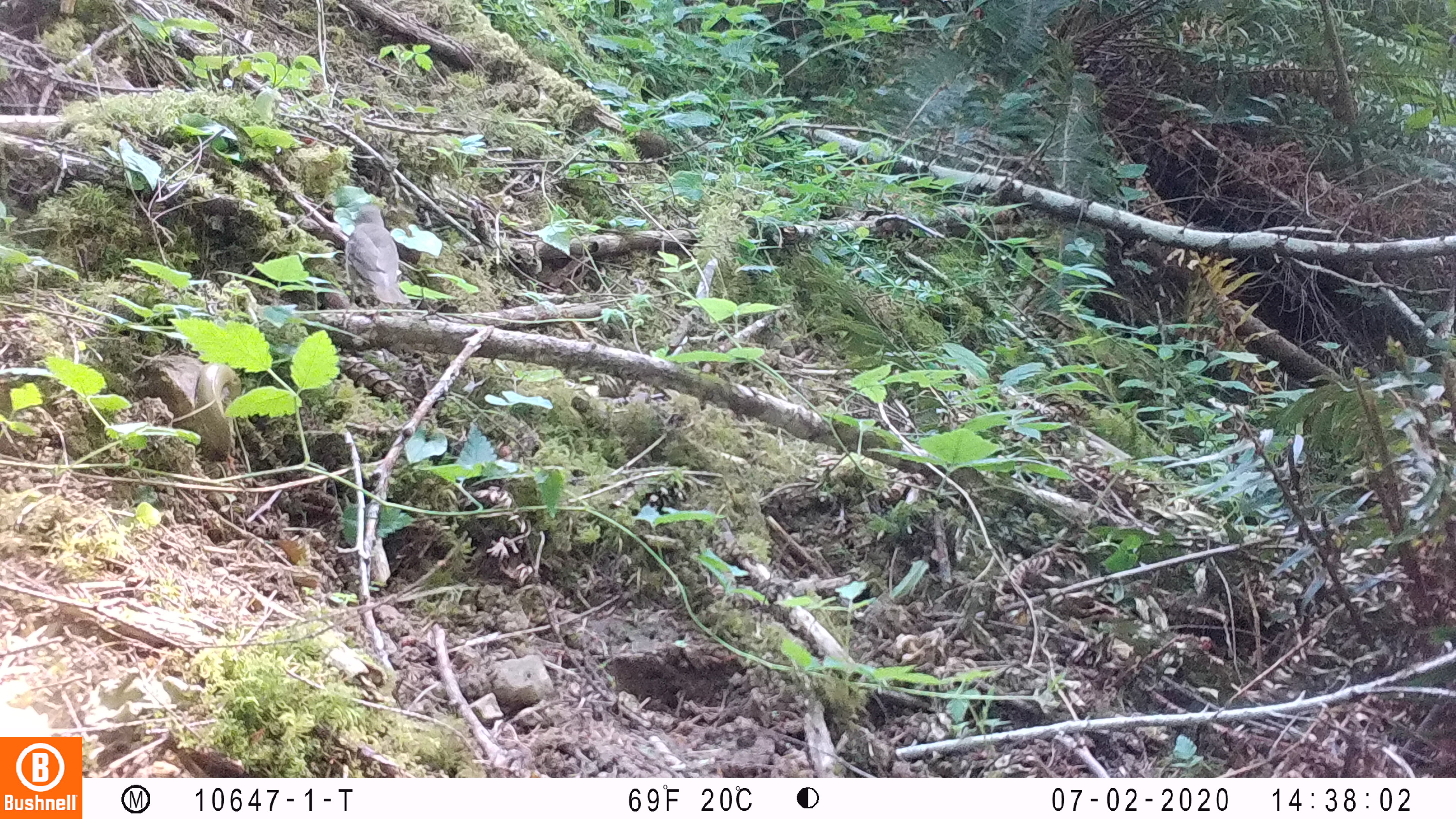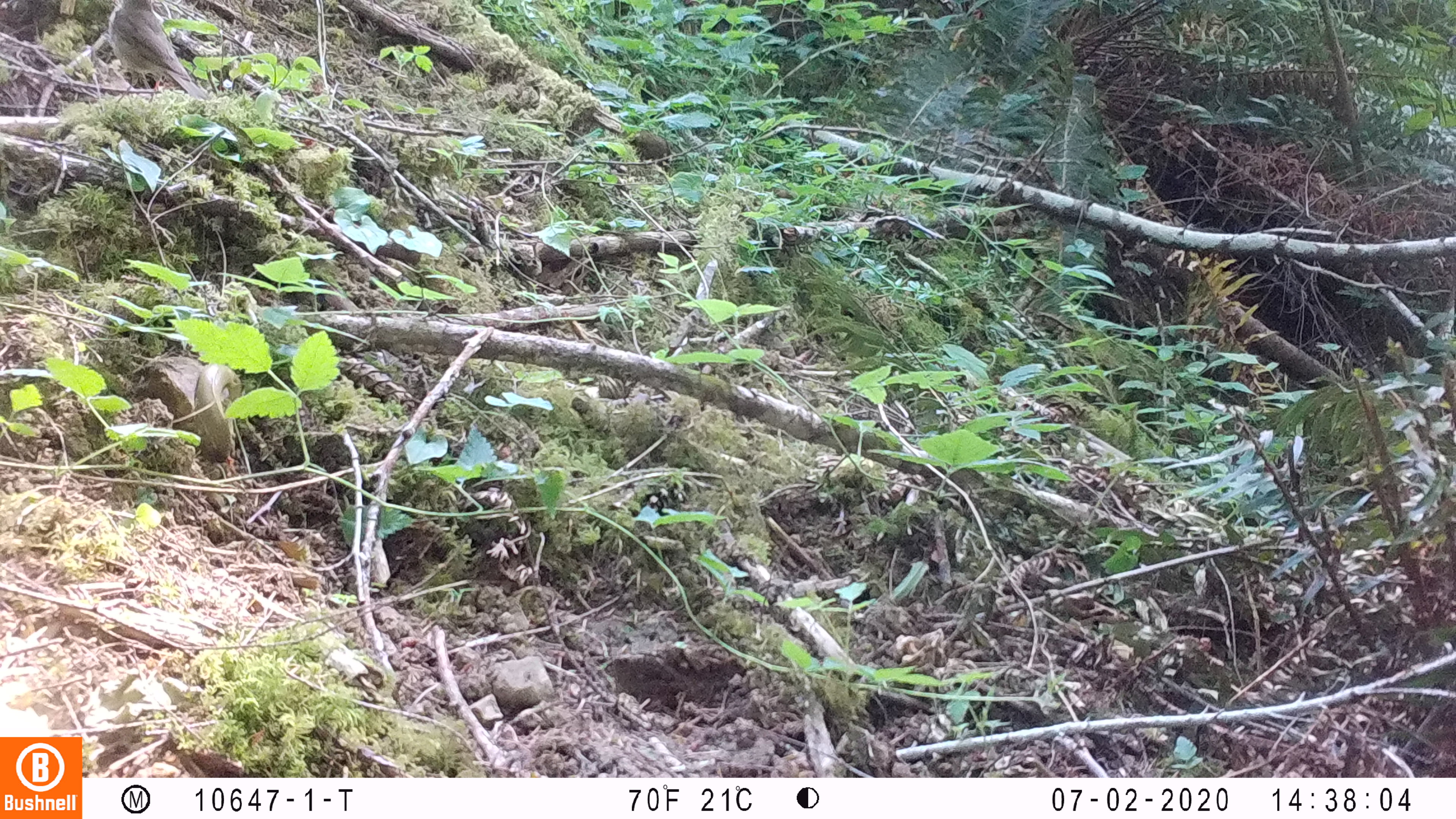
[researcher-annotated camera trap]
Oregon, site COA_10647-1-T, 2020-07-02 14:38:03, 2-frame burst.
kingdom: Animalia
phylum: Chordata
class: Aves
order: Passeriformes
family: Turdidae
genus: Catharus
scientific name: Catharus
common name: brown thrushes and nightingale-thrushes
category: catharus species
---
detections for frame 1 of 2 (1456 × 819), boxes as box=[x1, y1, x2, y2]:
catharus species: box=[328, 182, 424, 321]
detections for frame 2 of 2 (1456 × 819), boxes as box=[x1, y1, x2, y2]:
catharus species: box=[101, 0, 224, 112]